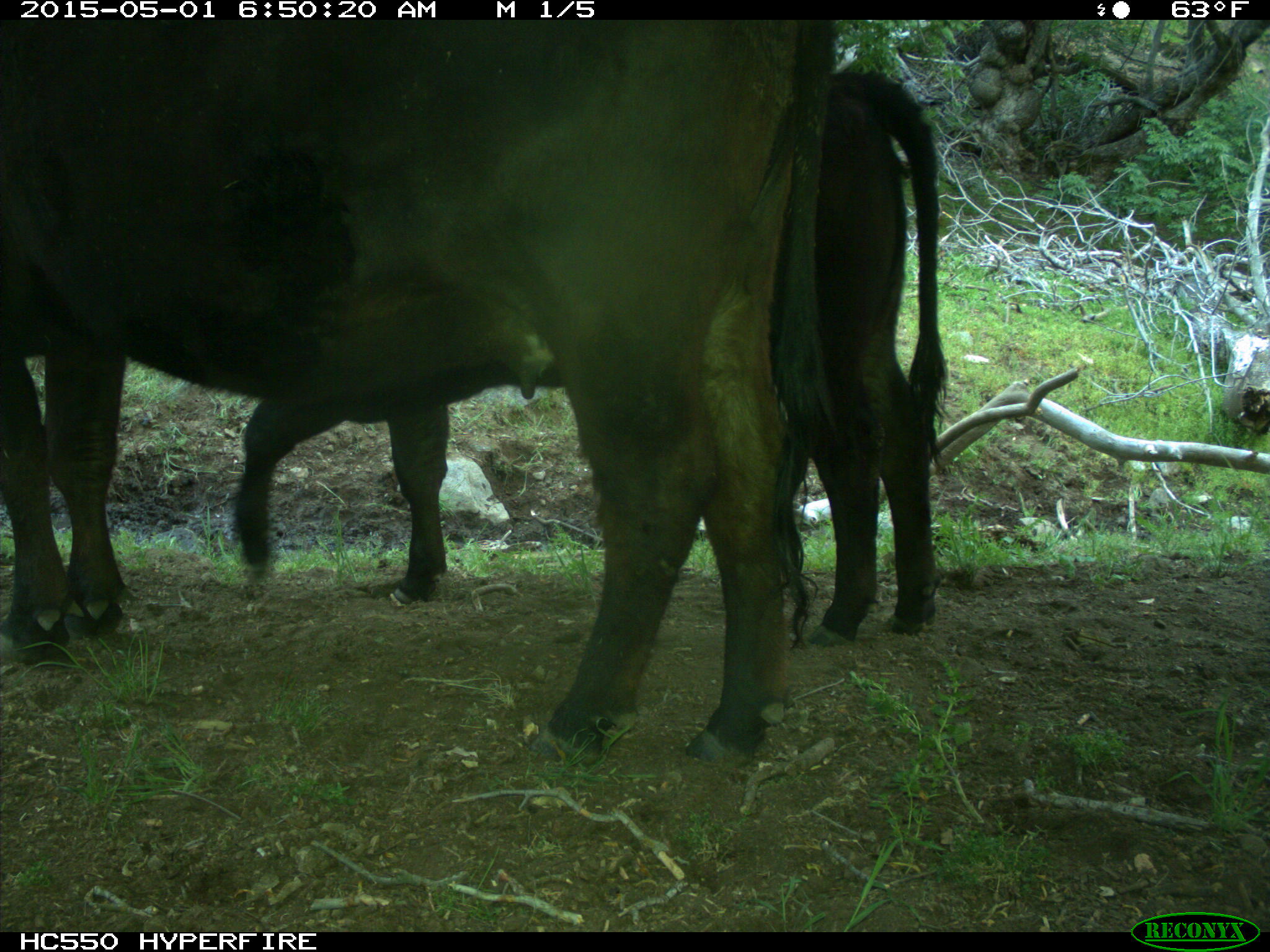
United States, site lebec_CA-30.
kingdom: Animalia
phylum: Chordata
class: Mammalia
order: Artiodactyla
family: Bovidae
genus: Bos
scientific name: Bos taurus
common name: domestic cow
Bos taurus (domestic cow).